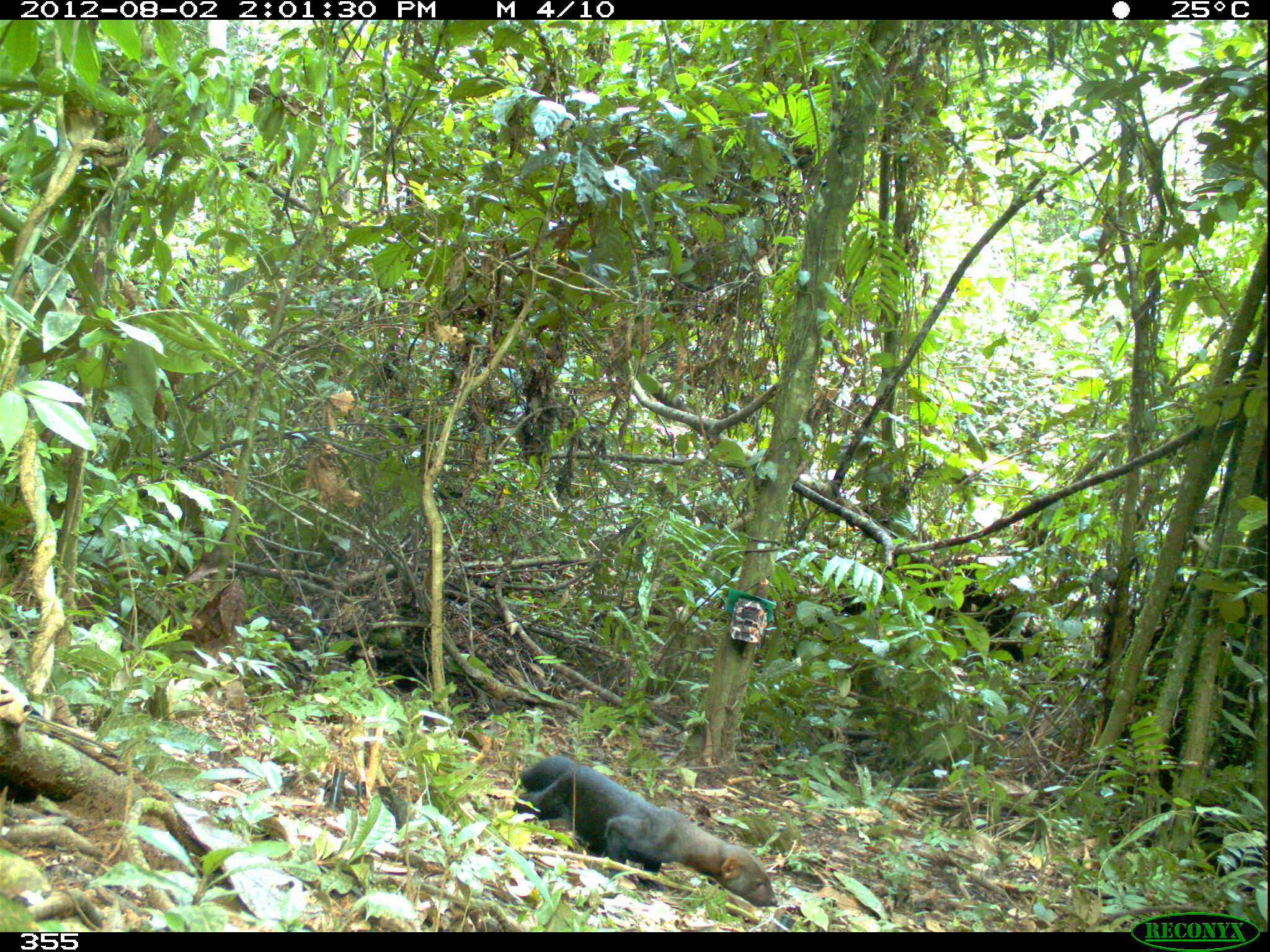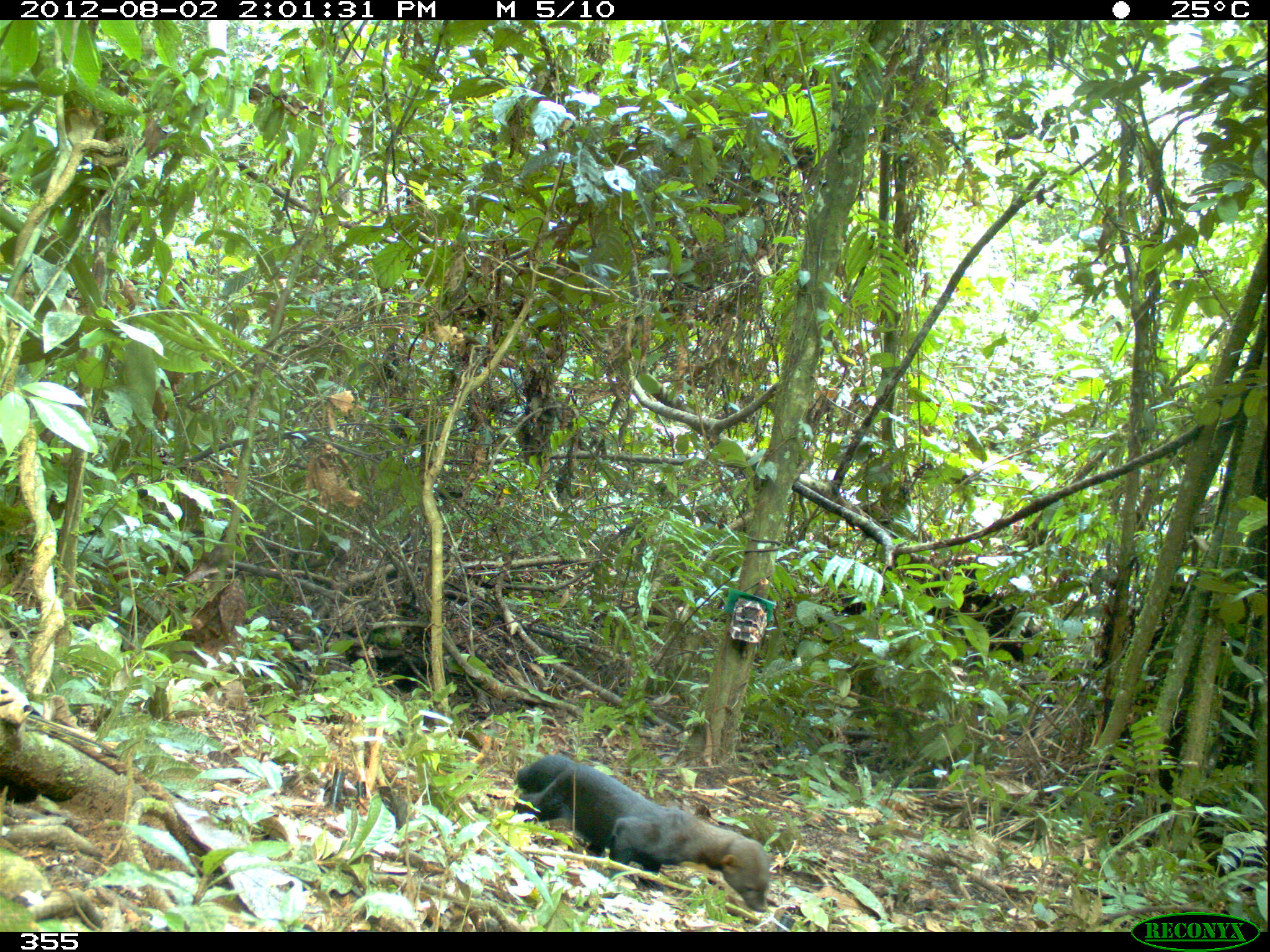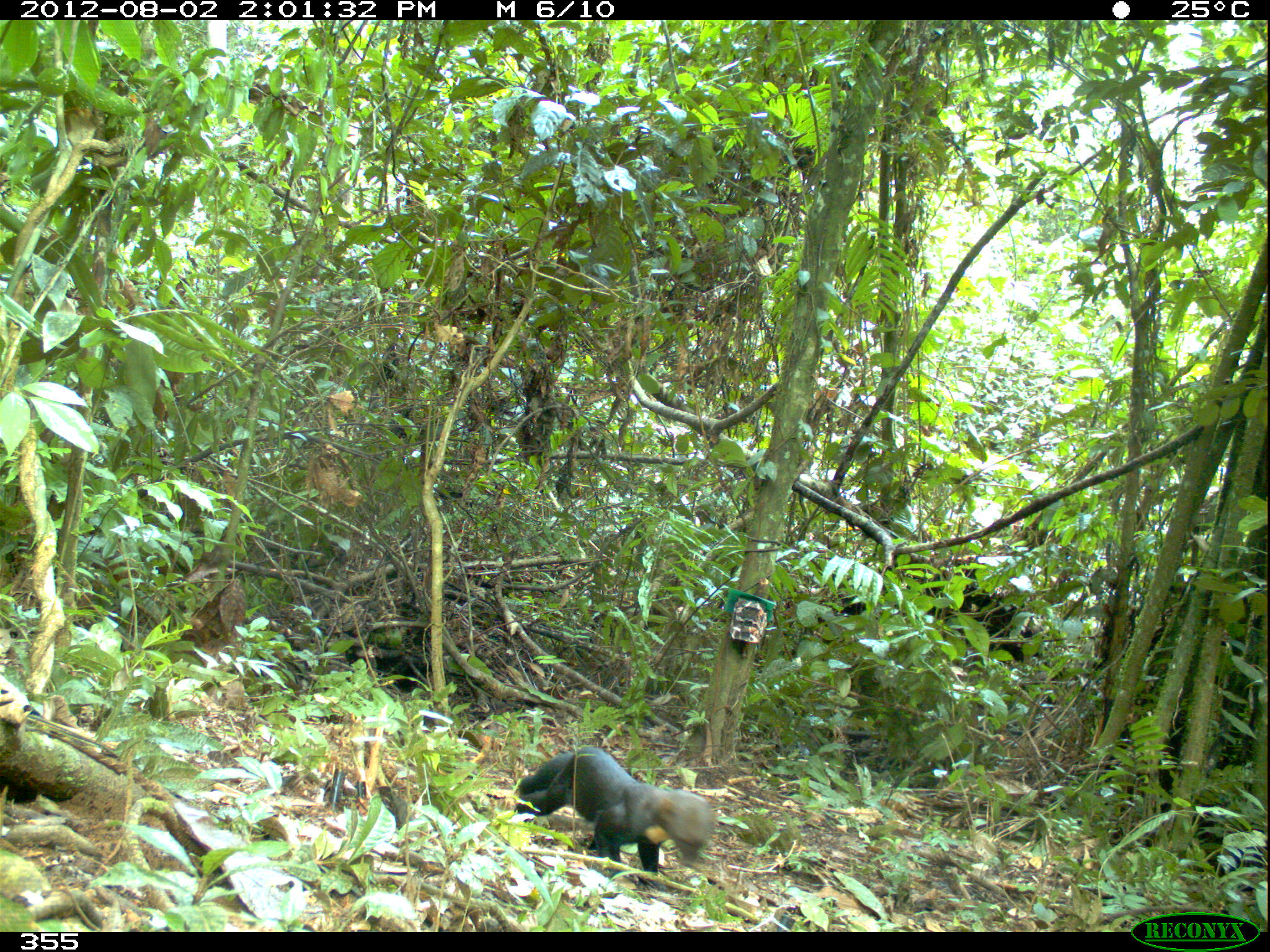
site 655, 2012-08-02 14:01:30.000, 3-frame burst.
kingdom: Animalia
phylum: Chordata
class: Mammalia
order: Carnivora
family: Mustelidae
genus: Eira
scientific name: Eira barbara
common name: tayra